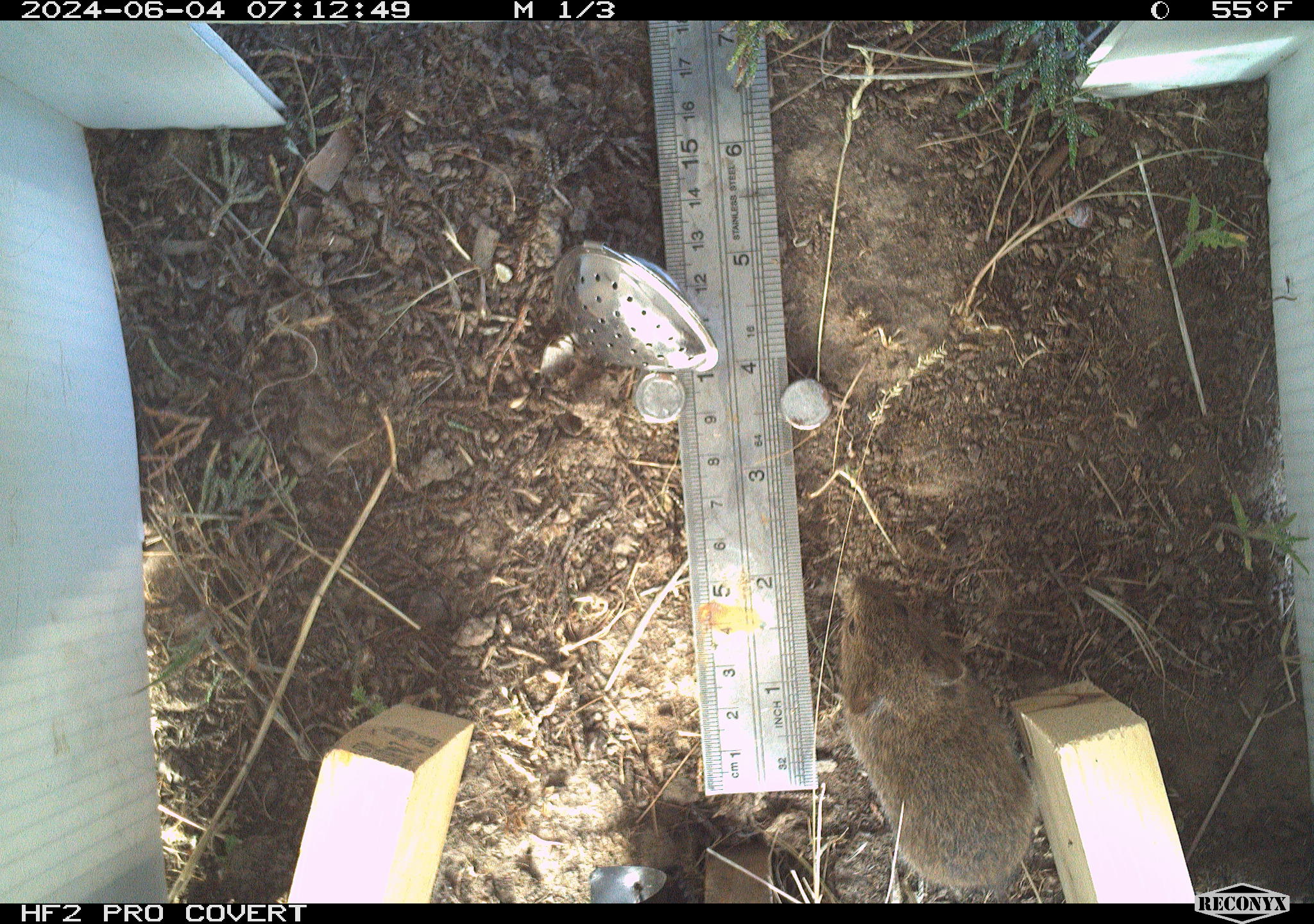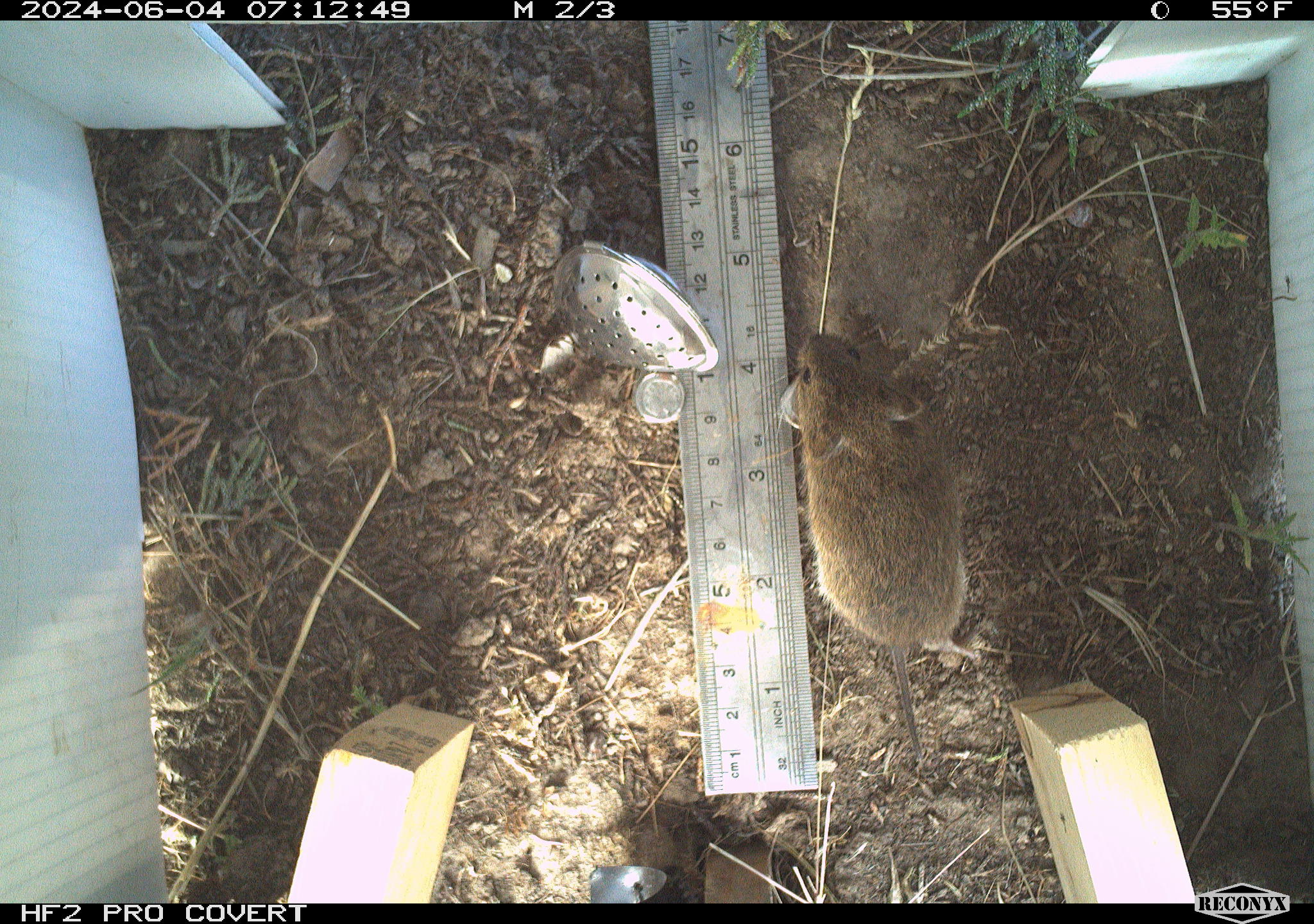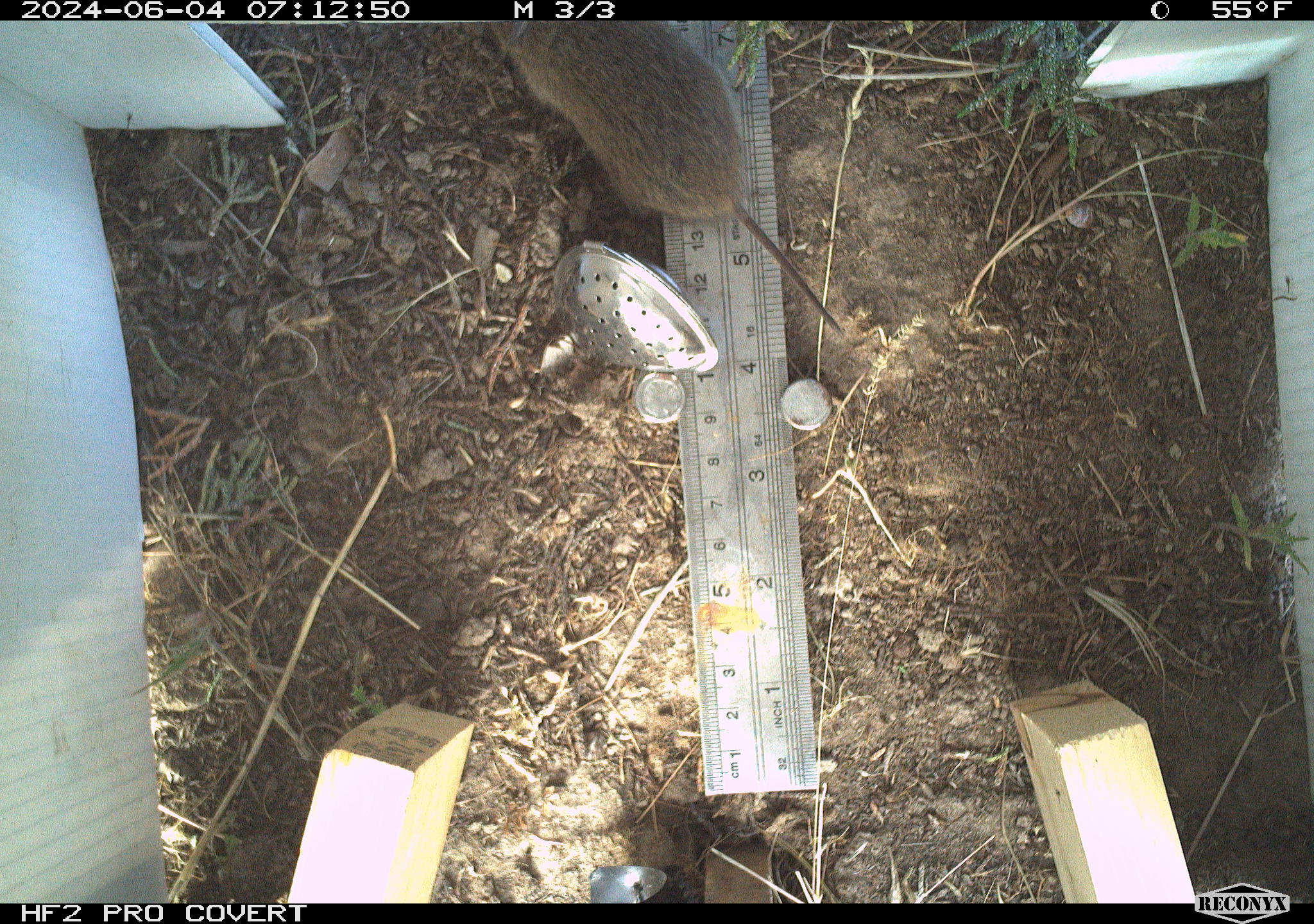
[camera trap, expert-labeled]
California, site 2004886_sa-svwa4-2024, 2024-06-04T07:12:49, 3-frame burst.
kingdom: Animalia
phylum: Chordata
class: Mammalia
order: Rodentia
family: Cricetidae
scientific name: Arvicolinae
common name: voles, lemmings, and muskrats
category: arvicolinae subfamily